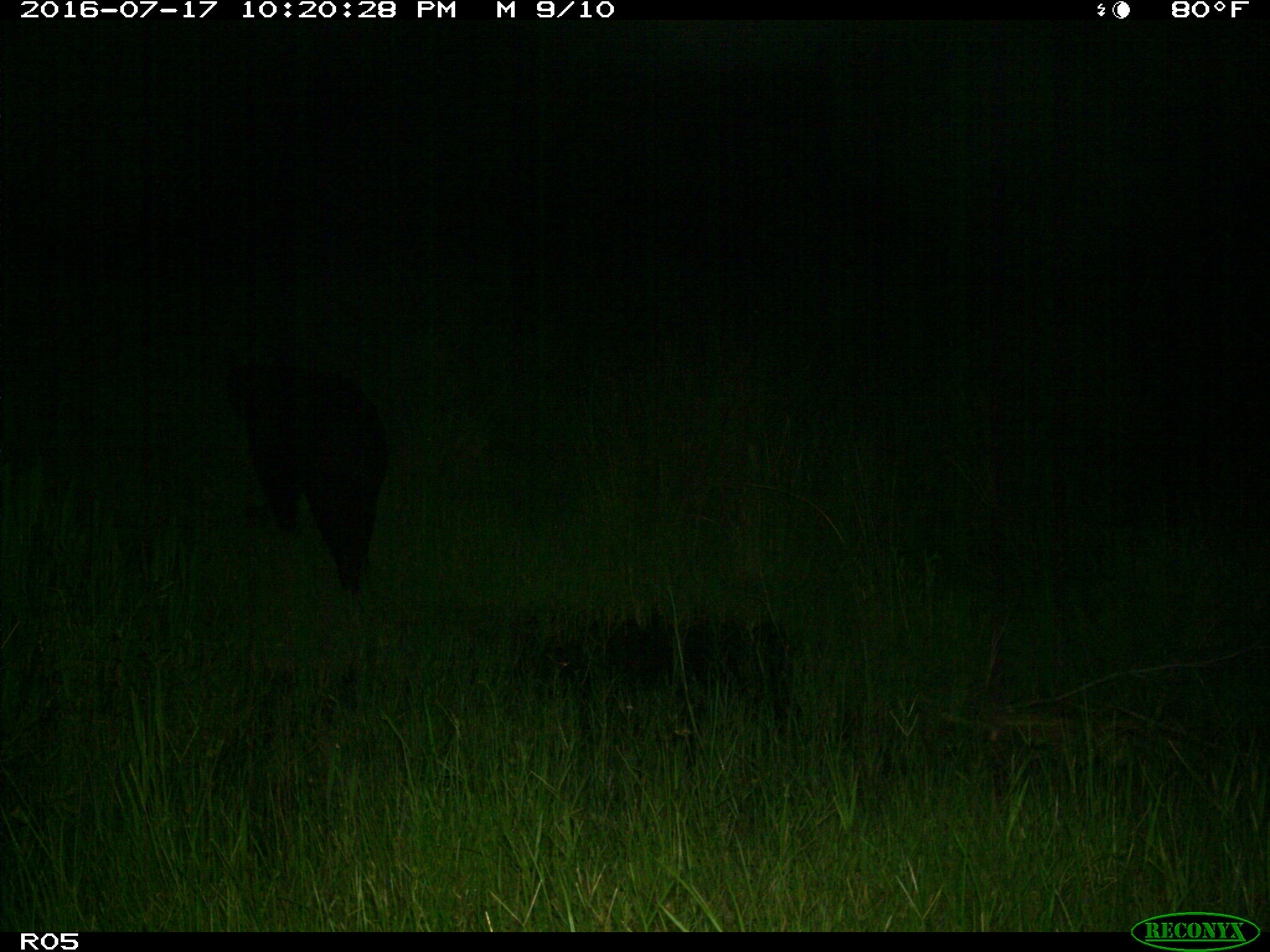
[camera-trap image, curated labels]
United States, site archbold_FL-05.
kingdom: Animalia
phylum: Chordata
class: Mammalia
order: Carnivora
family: Ursidae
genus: Ursus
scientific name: Ursus americanus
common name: american black bear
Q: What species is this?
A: Ursus americanus (american black bear).